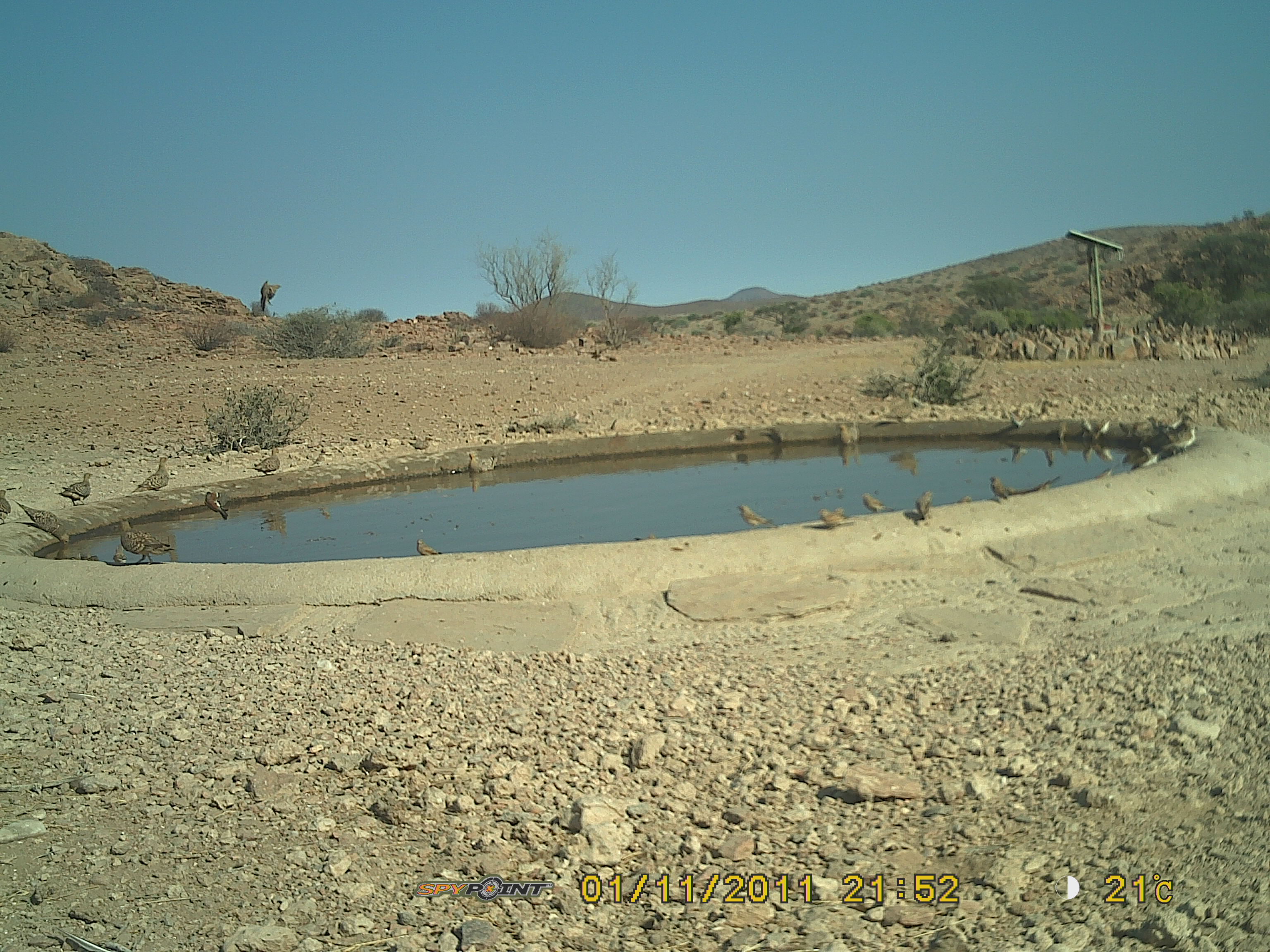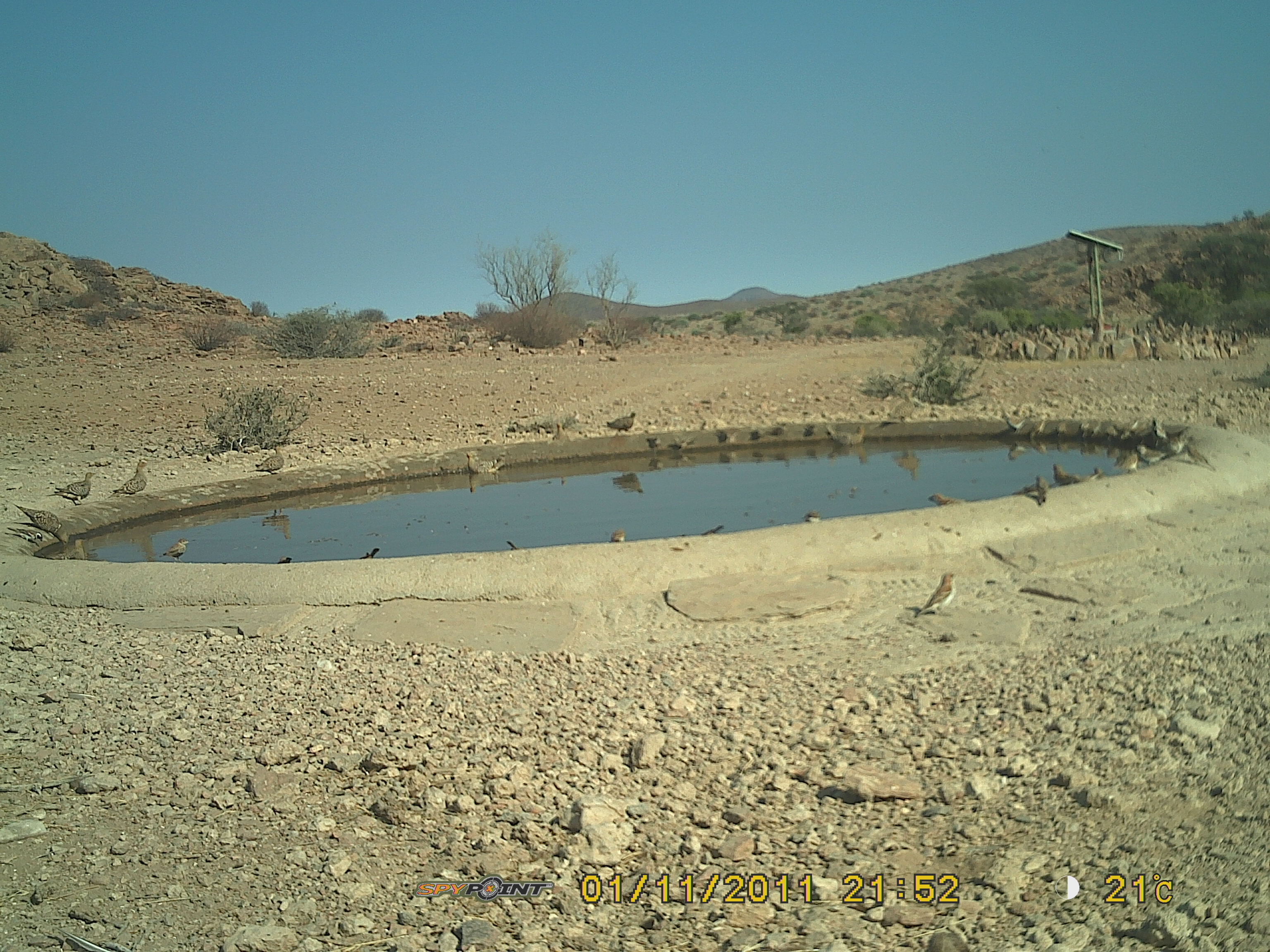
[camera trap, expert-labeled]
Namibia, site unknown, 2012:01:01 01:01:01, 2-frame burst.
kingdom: Animalia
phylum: Chordata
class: Aves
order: Pterocliformes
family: Pteroclidae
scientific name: Pteroclidae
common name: sandgrouse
Pteroclidae (sandgrouse).